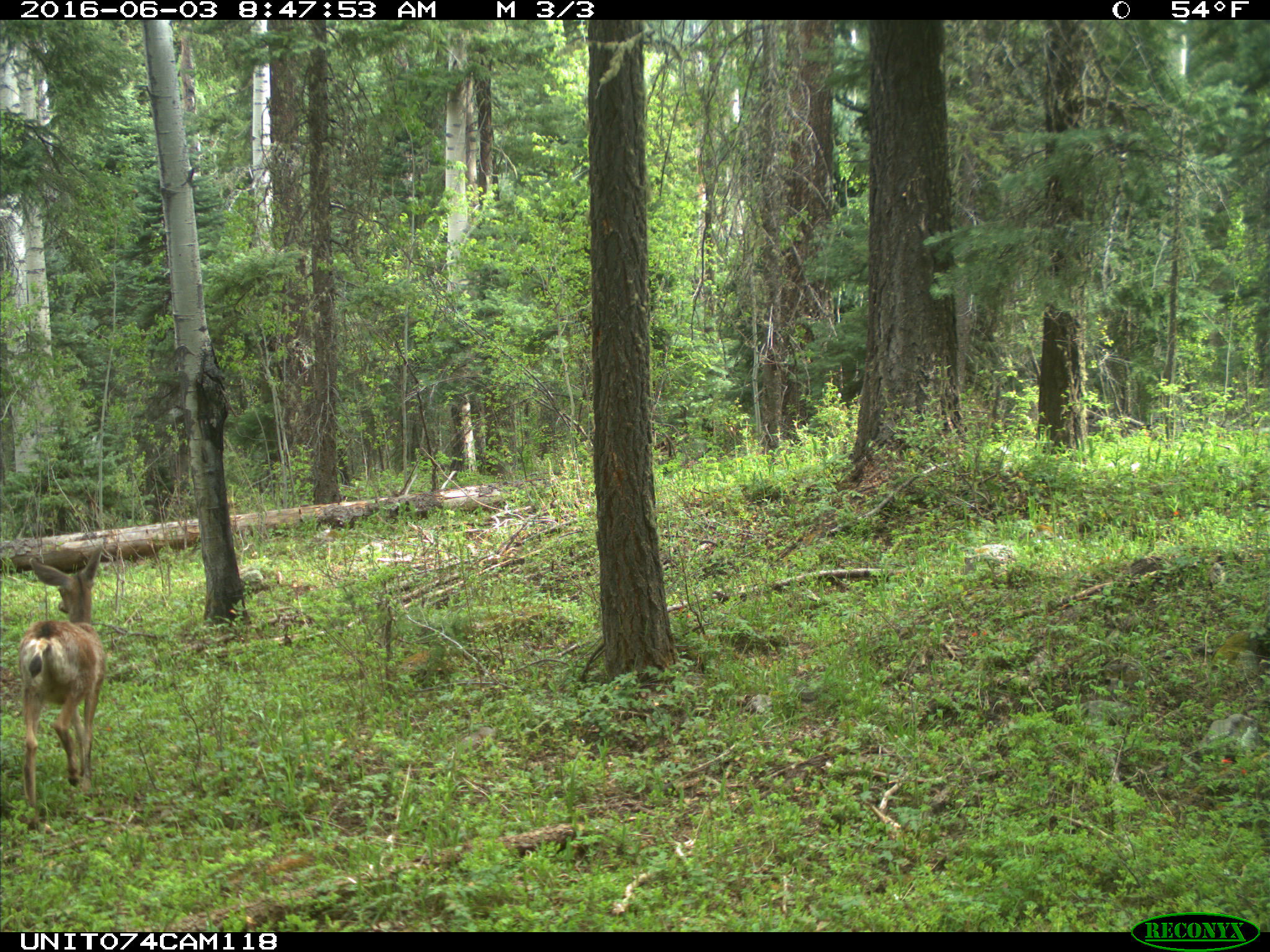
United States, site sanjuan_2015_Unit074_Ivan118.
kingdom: Animalia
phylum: Chordata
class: Mammalia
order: Artiodactyla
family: Cervidae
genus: Odocoileus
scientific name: Odocoileus hemionus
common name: mule deer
Odocoileus hemionus (mule deer).